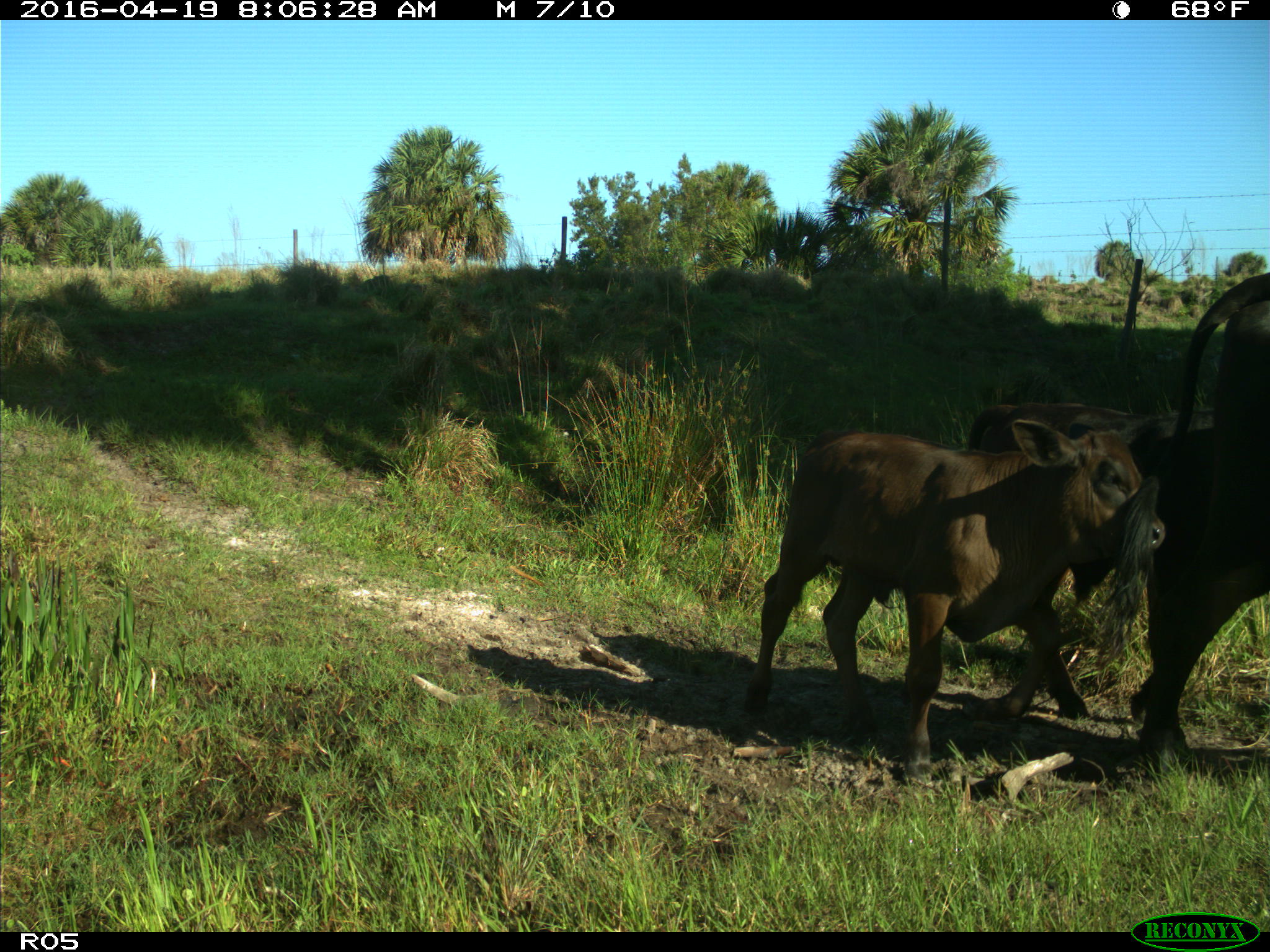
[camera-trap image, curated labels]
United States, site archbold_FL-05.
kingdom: Animalia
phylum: Chordata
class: Mammalia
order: Artiodactyla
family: Bovidae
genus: Bos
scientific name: Bos taurus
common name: domestic cow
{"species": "Bos taurus (domestic cow)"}